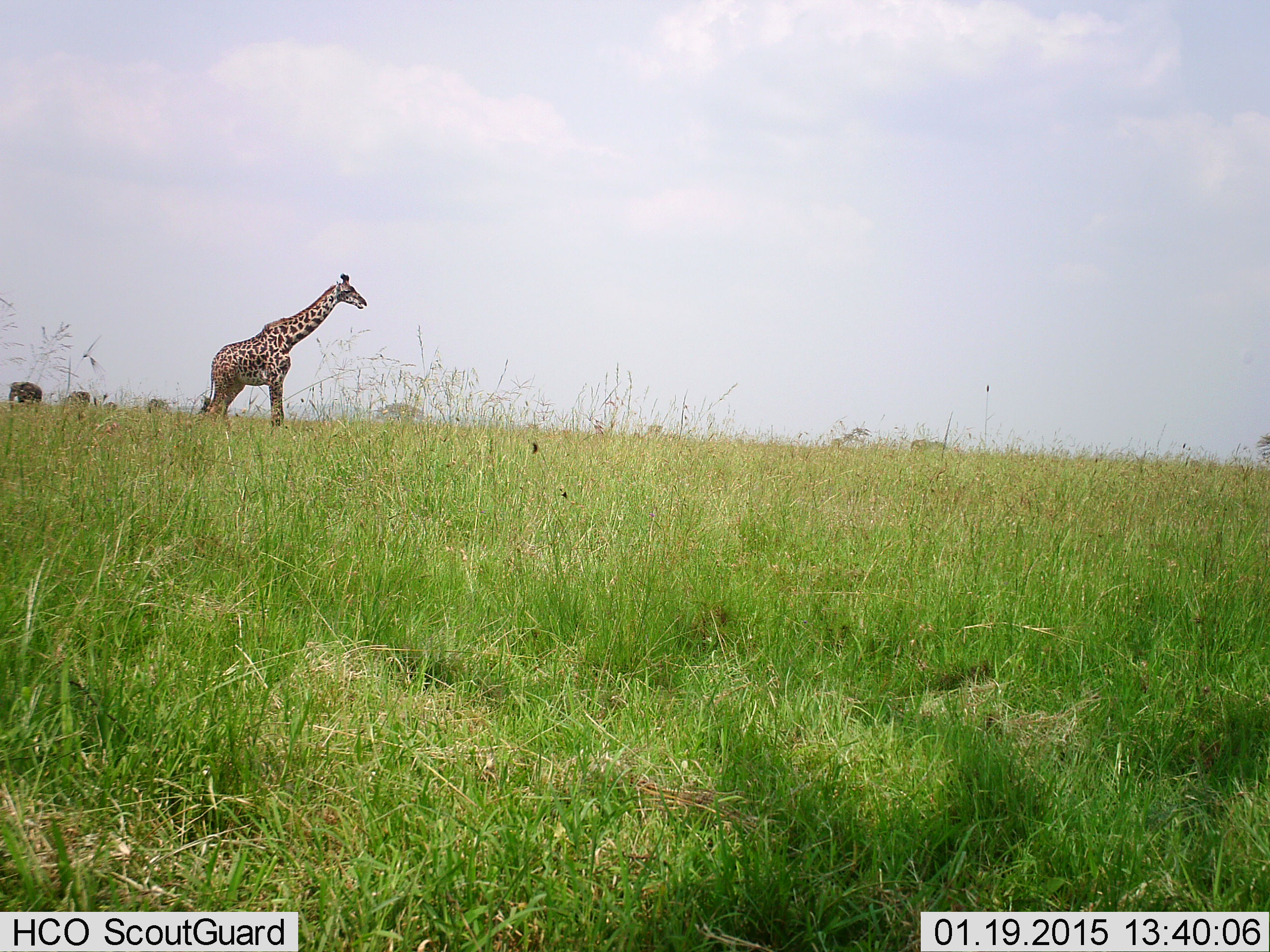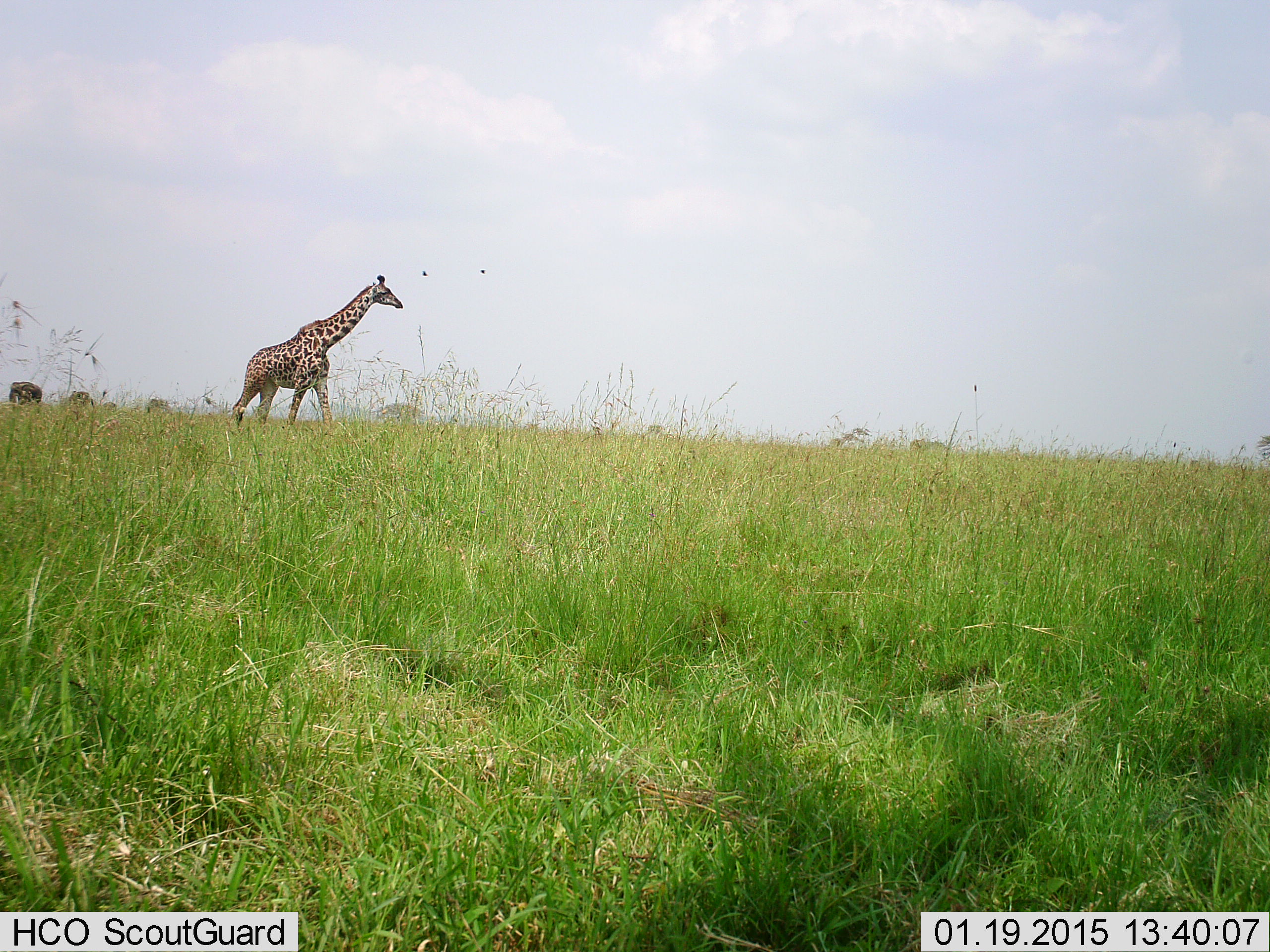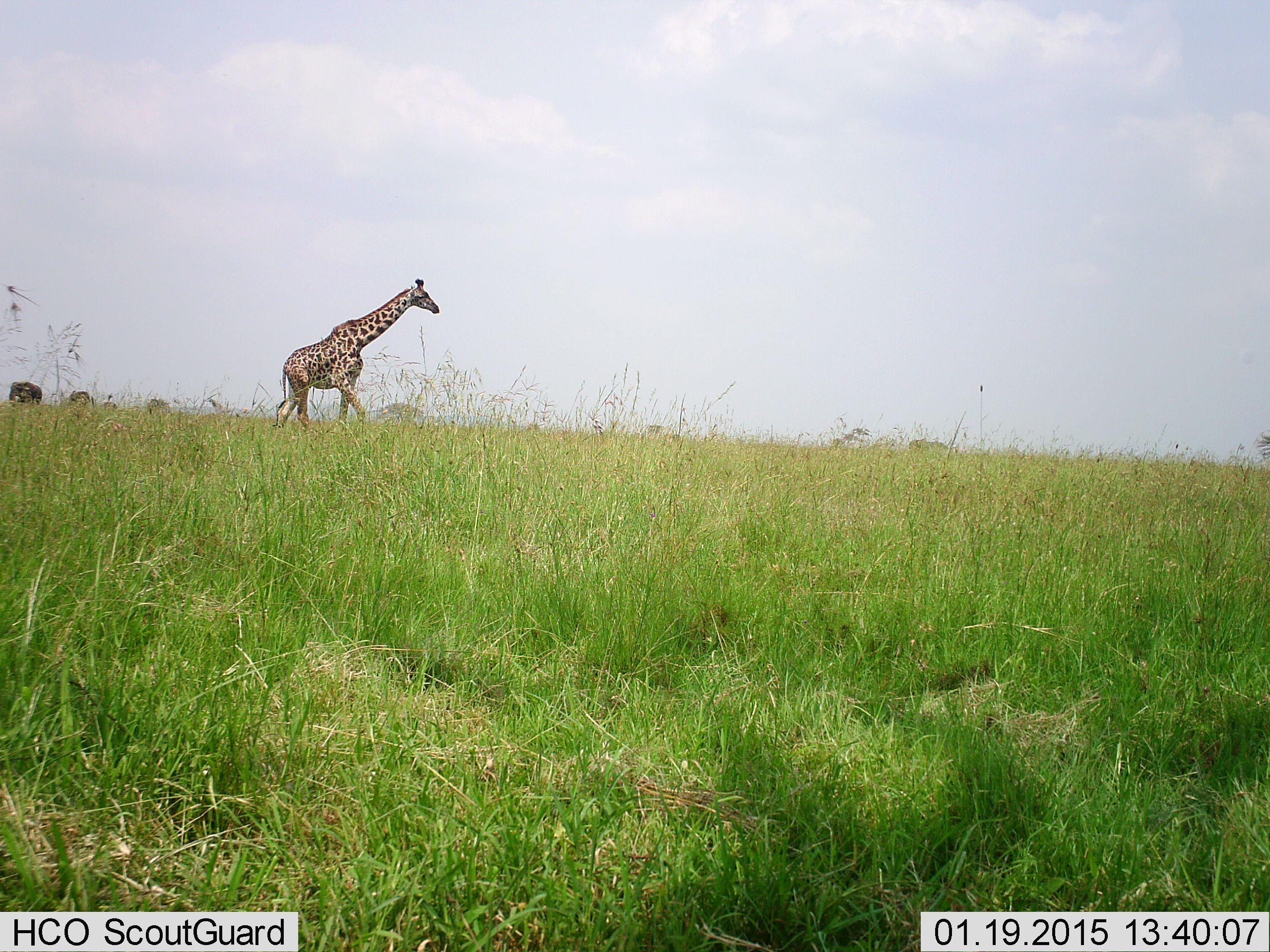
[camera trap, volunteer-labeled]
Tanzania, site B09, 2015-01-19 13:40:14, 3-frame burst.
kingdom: Animalia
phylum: Chordata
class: Mammalia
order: Artiodactyla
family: Giraffidae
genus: Giraffa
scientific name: Giraffa camelopardalis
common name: giraffe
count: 1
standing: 7%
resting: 0%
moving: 100%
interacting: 0%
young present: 0%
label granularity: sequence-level